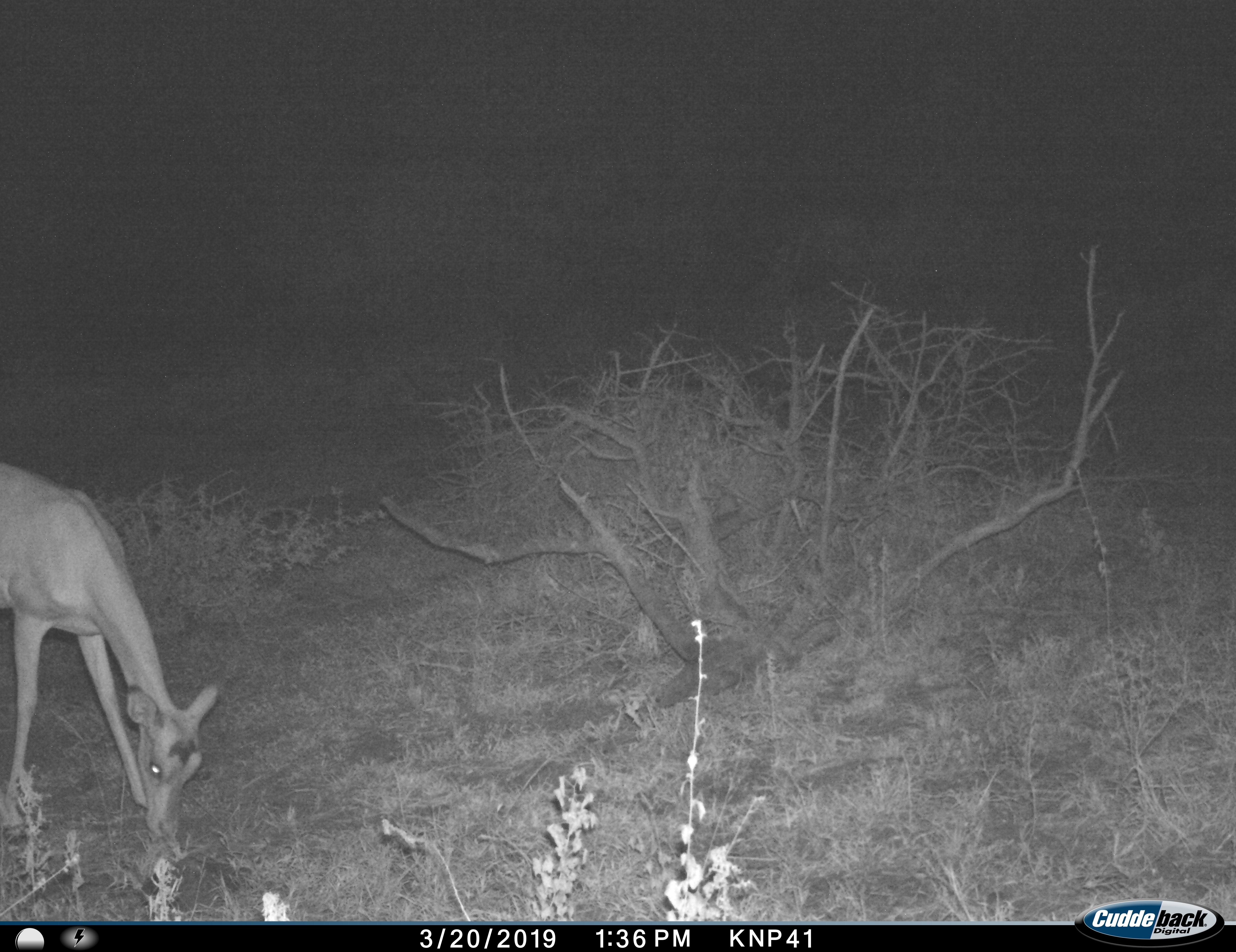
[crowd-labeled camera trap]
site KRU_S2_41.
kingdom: Animalia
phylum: Chordata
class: Mammalia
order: Artiodactyla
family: Bovidae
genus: Aepyceros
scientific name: Aepyceros melampus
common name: impala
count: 1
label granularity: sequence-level